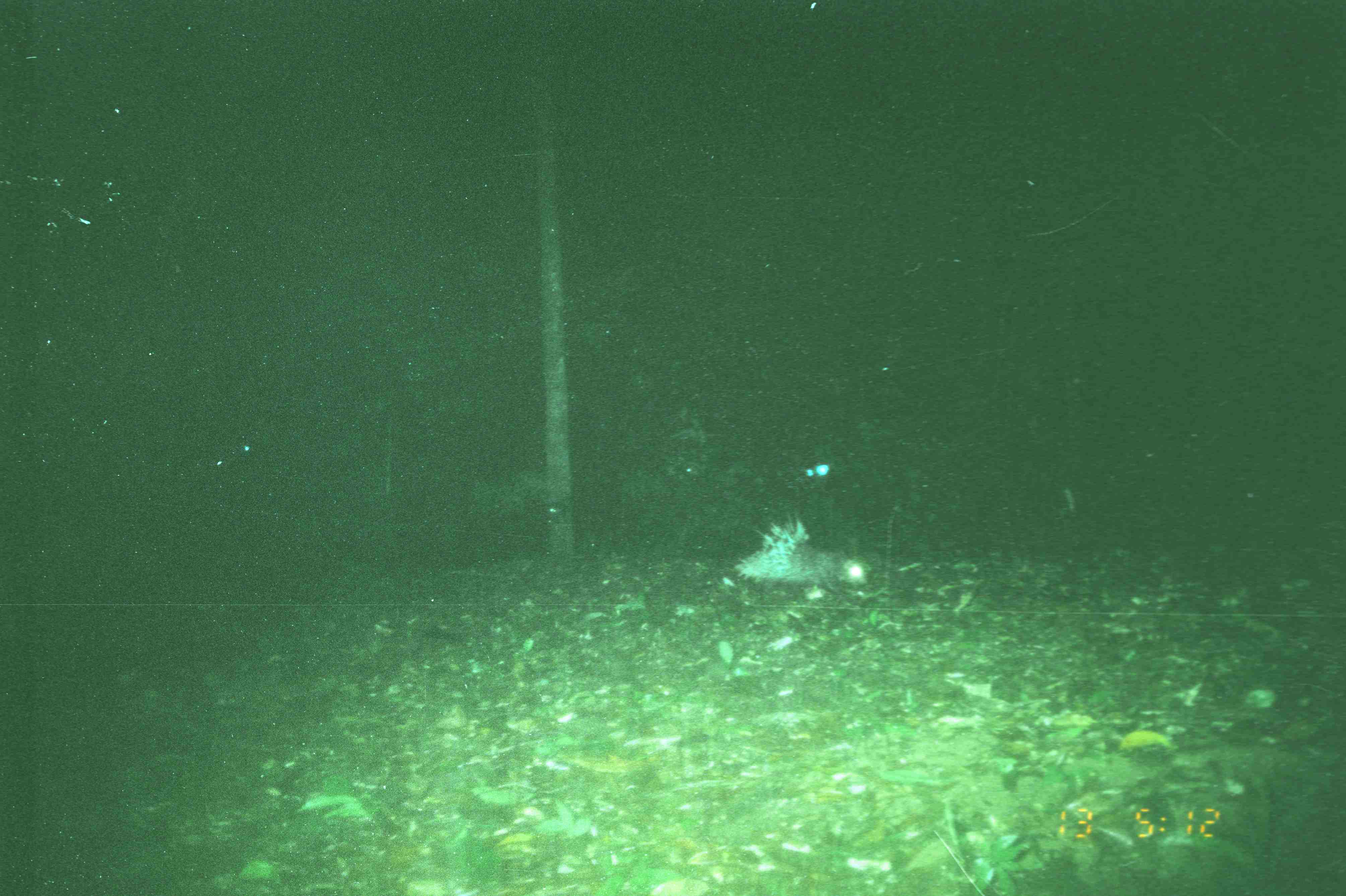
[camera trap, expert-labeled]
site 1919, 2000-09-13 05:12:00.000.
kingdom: Animalia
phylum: Chordata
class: Mammalia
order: Rodentia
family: Hystricidae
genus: Hystrix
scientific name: Hystrix brachyura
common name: east asian porcupine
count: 1